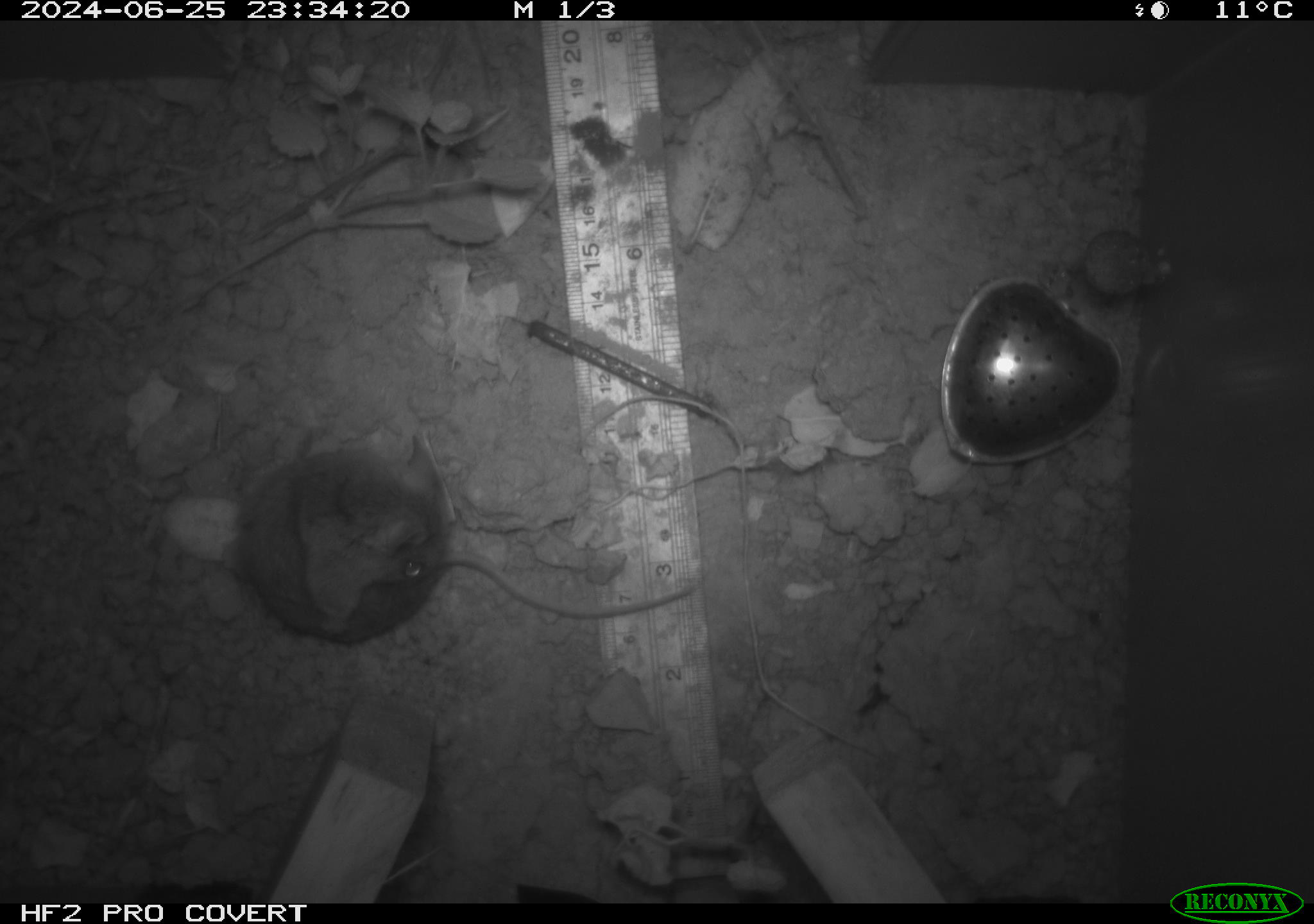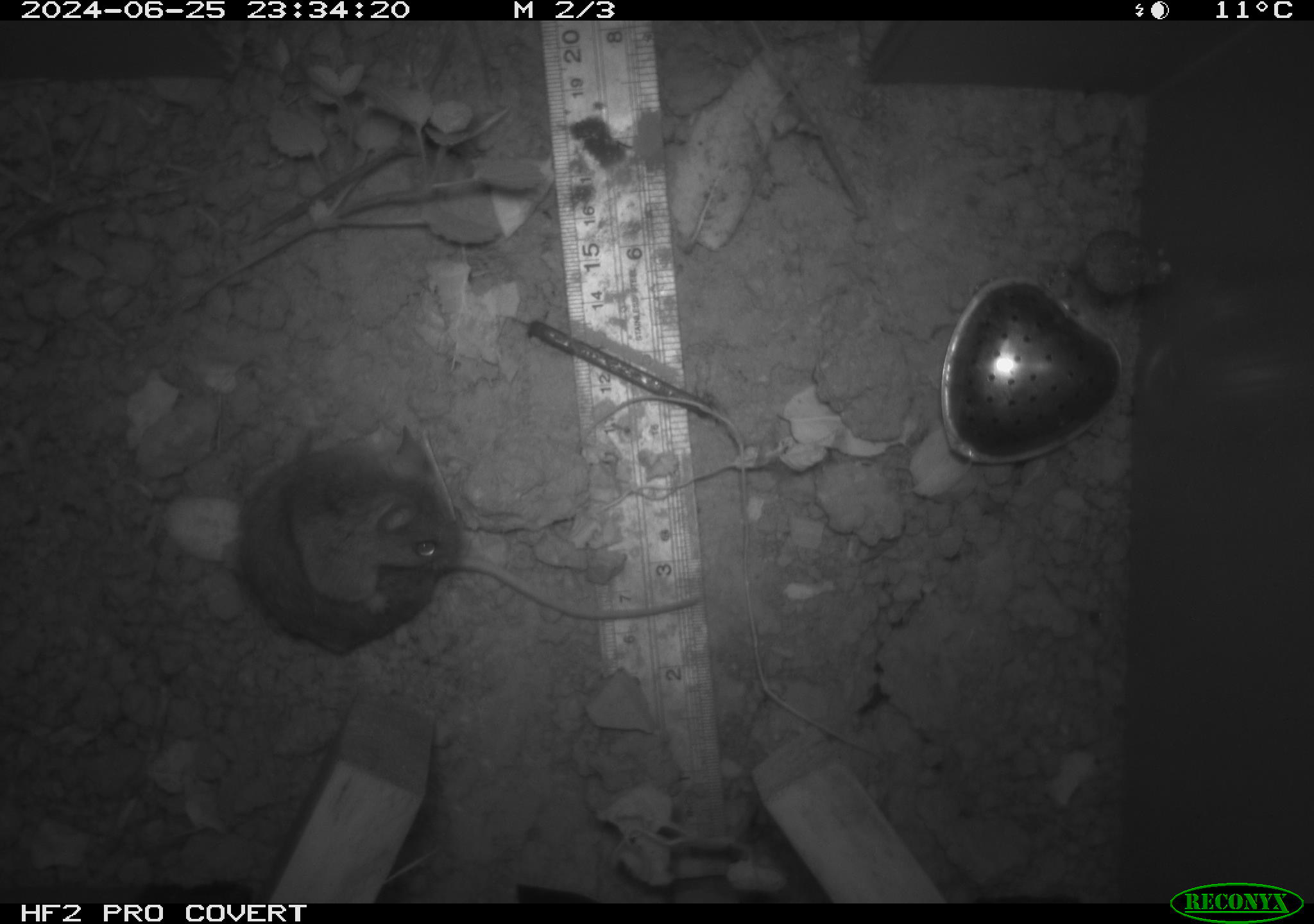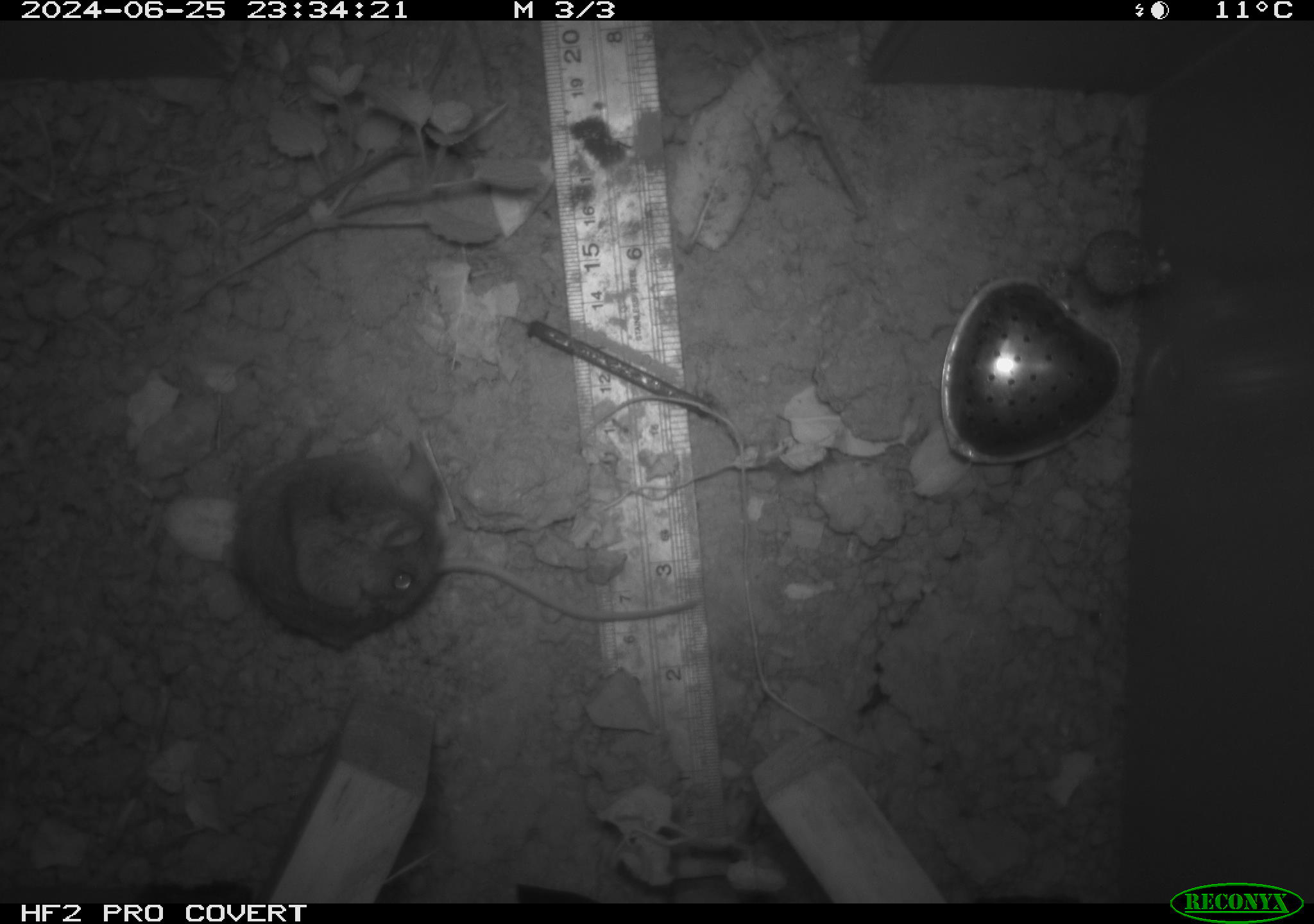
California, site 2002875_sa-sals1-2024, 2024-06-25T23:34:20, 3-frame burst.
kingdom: Animalia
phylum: Chordata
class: Mammalia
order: Rodentia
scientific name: Rodentia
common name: rodent